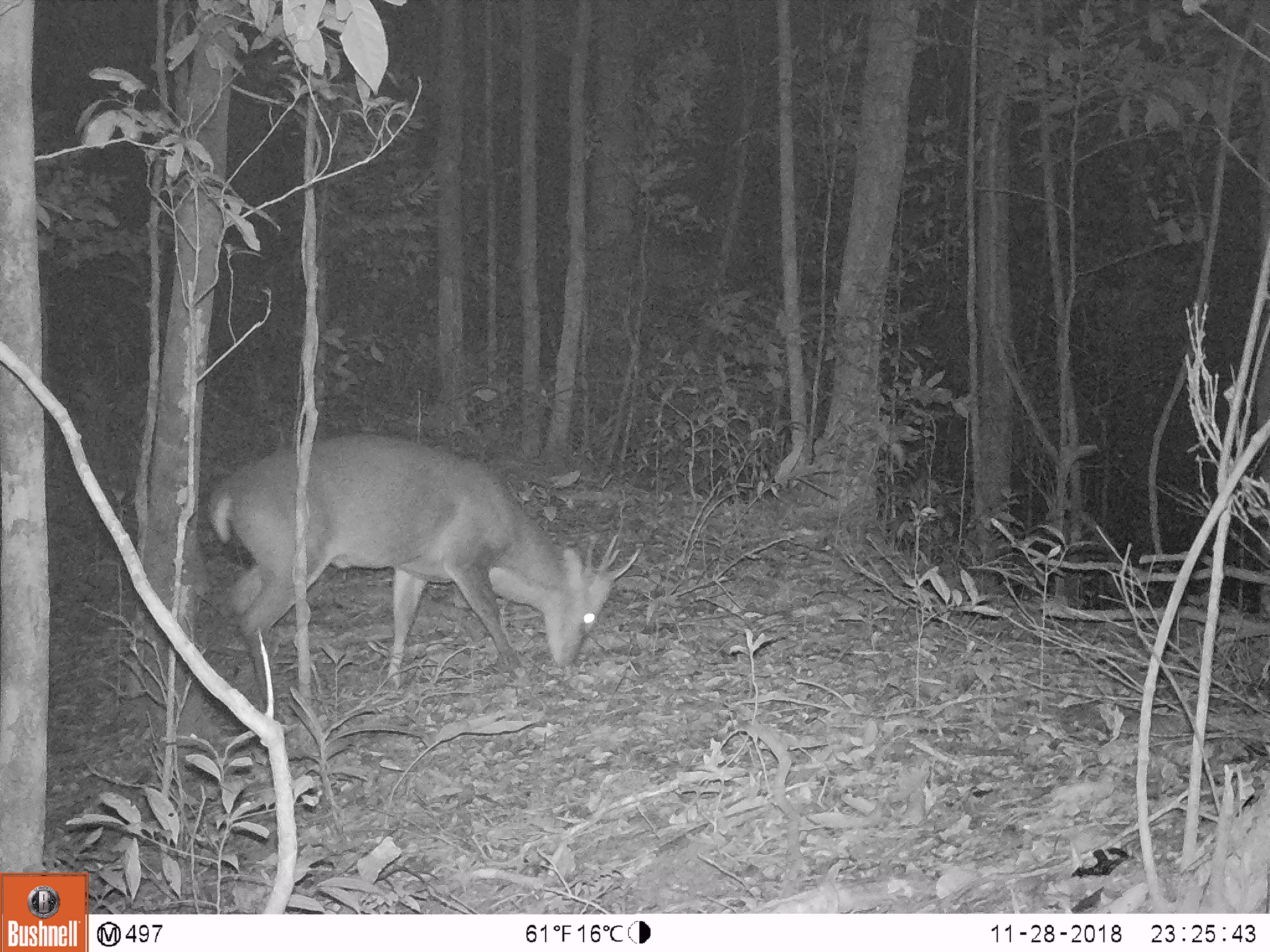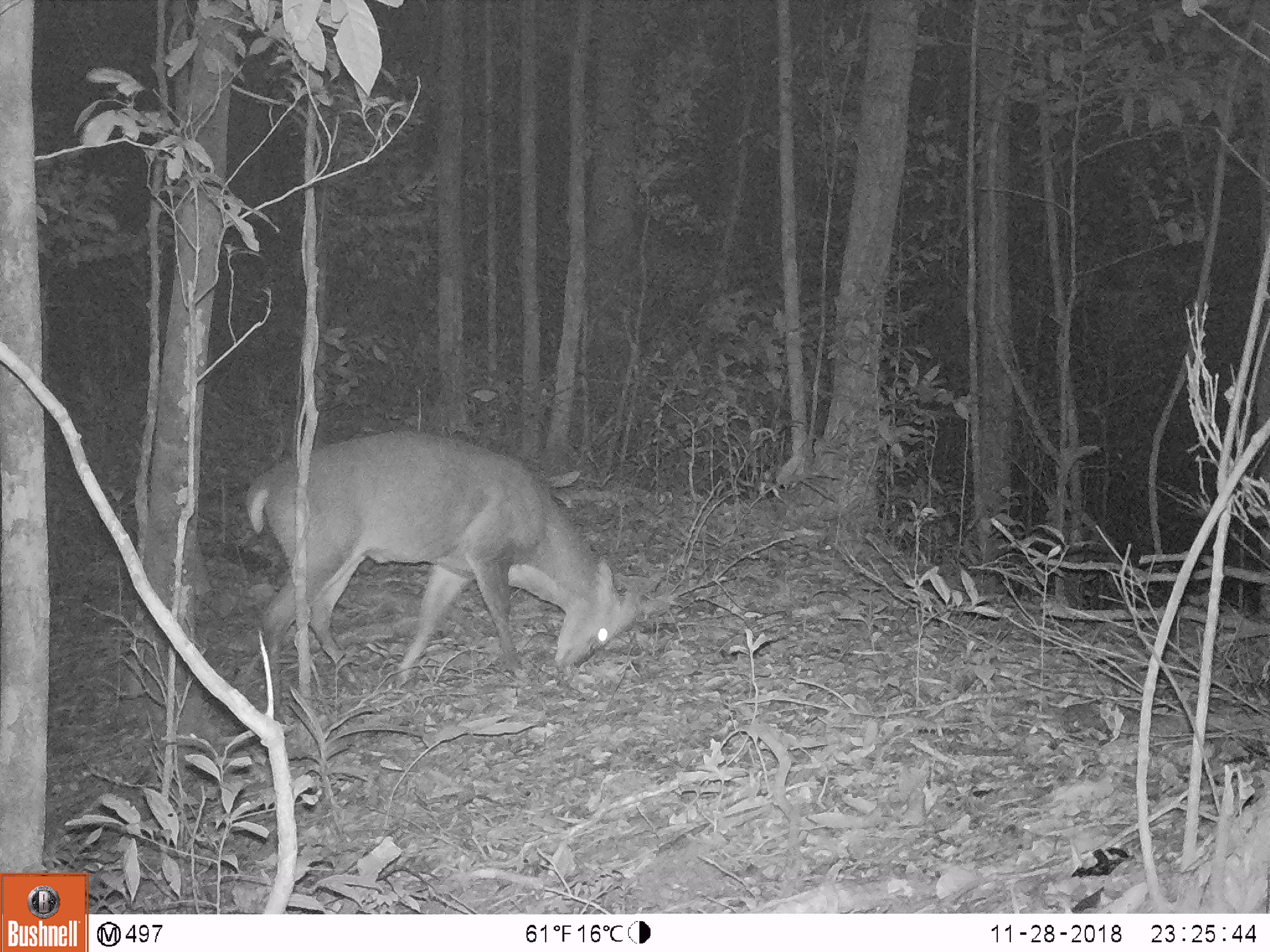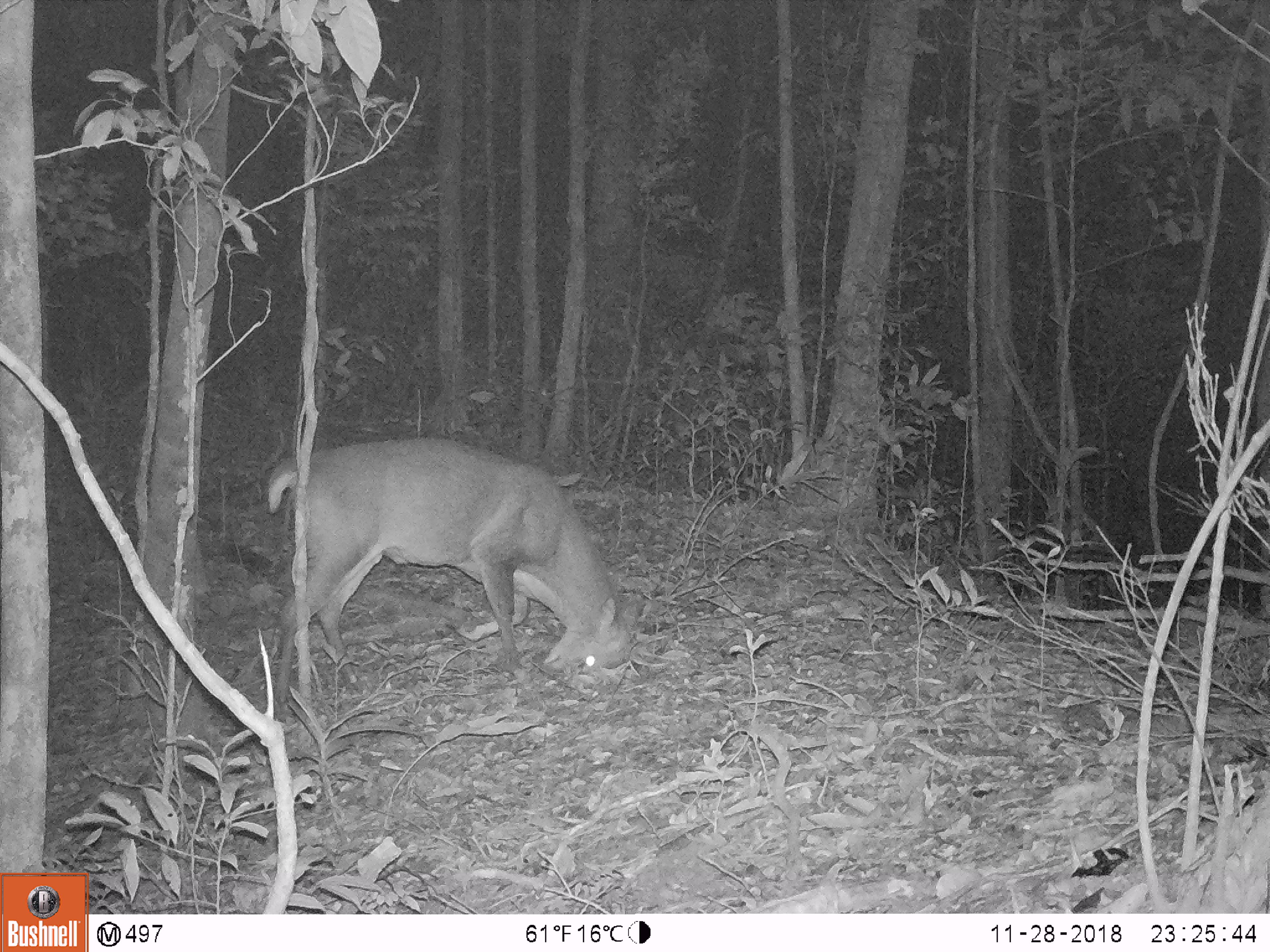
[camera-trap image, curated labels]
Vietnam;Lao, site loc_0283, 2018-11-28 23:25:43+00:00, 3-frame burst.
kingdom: Animalia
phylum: Chordata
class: Mammalia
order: Artiodactyla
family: Cervidae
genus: Muntiacus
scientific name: Muntiacus vuquangensis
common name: large-antlered muntjac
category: large antlered muntjac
Large antlered muntjac (large-antlered muntjac) (Muntiacus vuquangensis). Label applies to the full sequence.